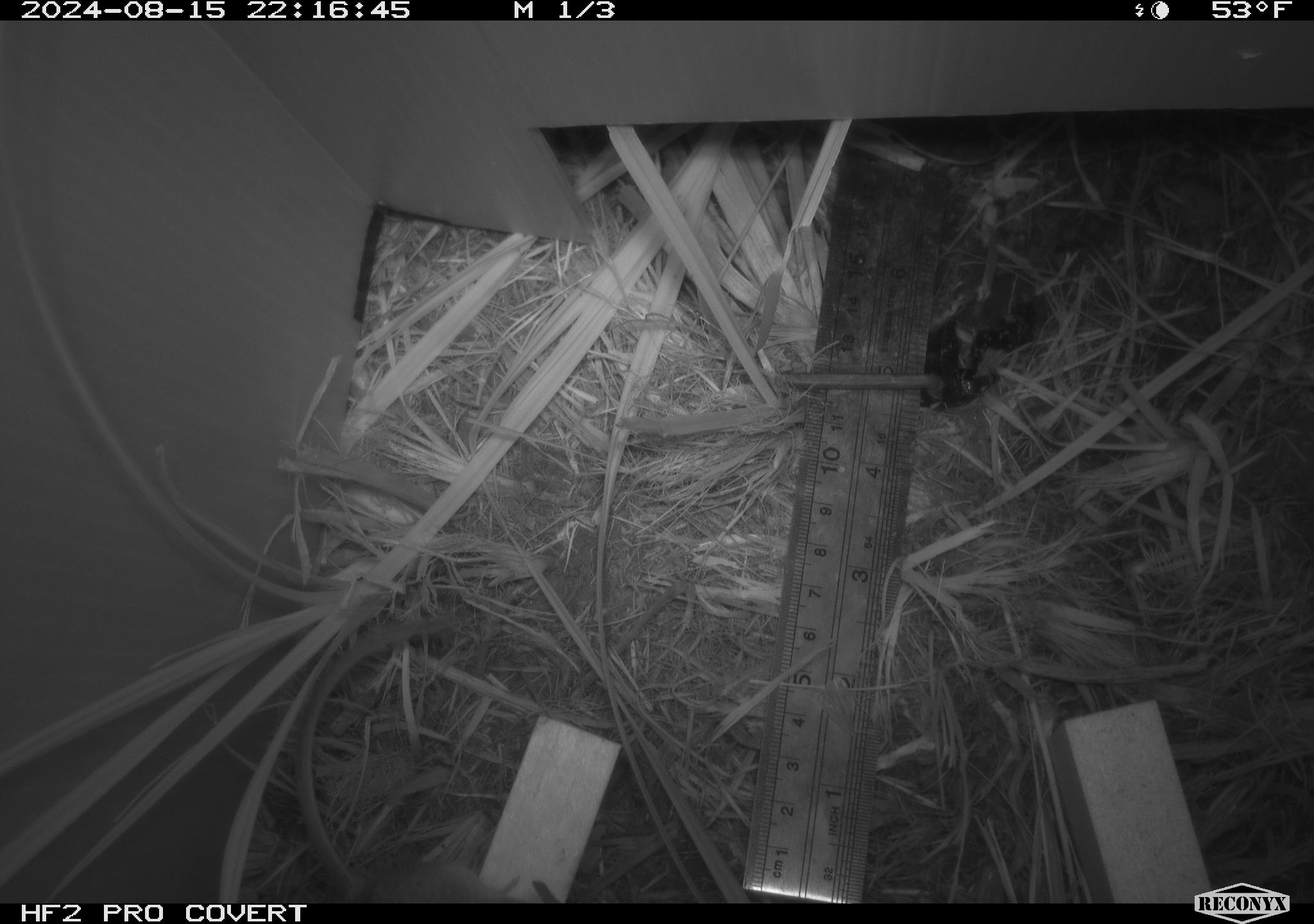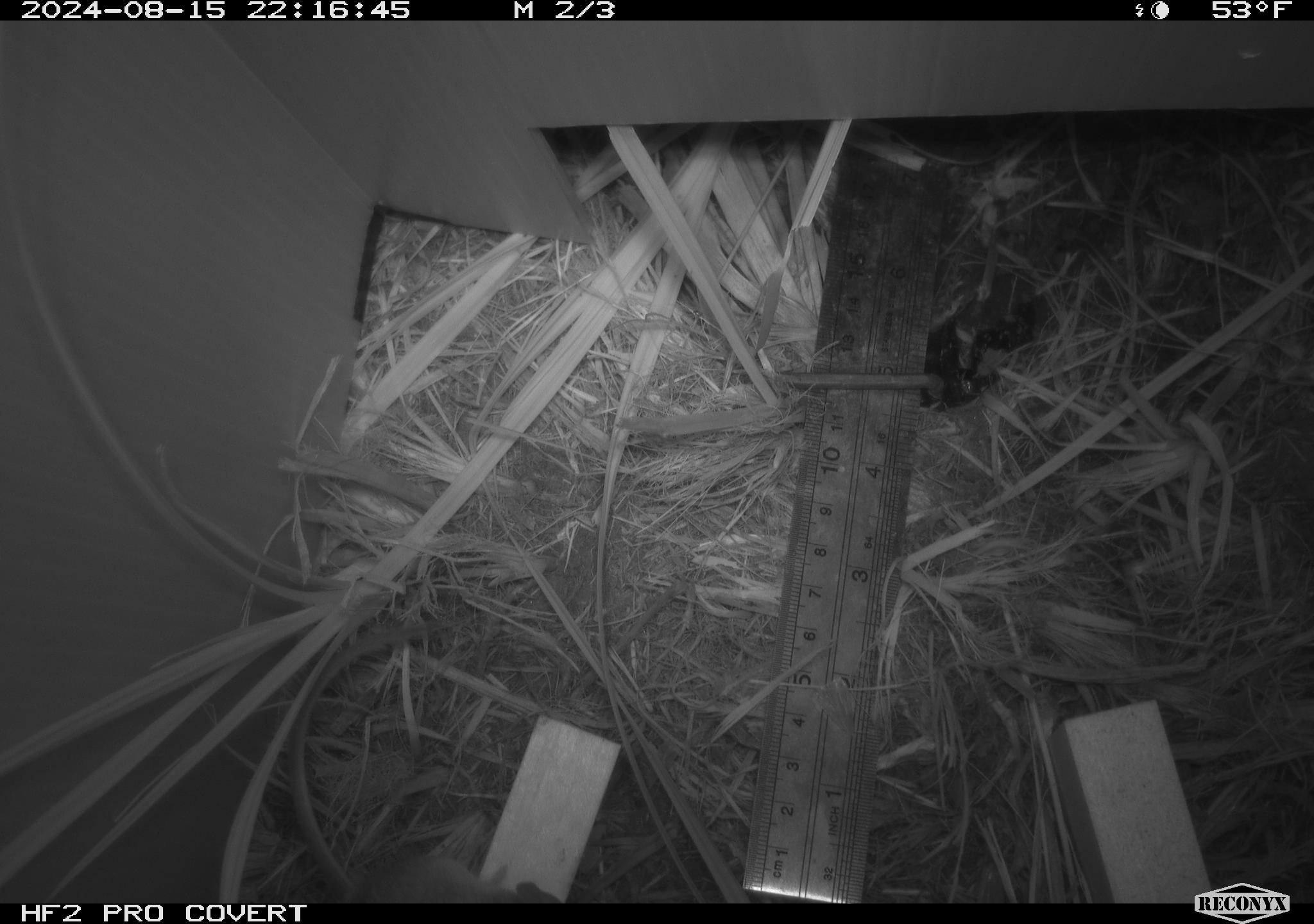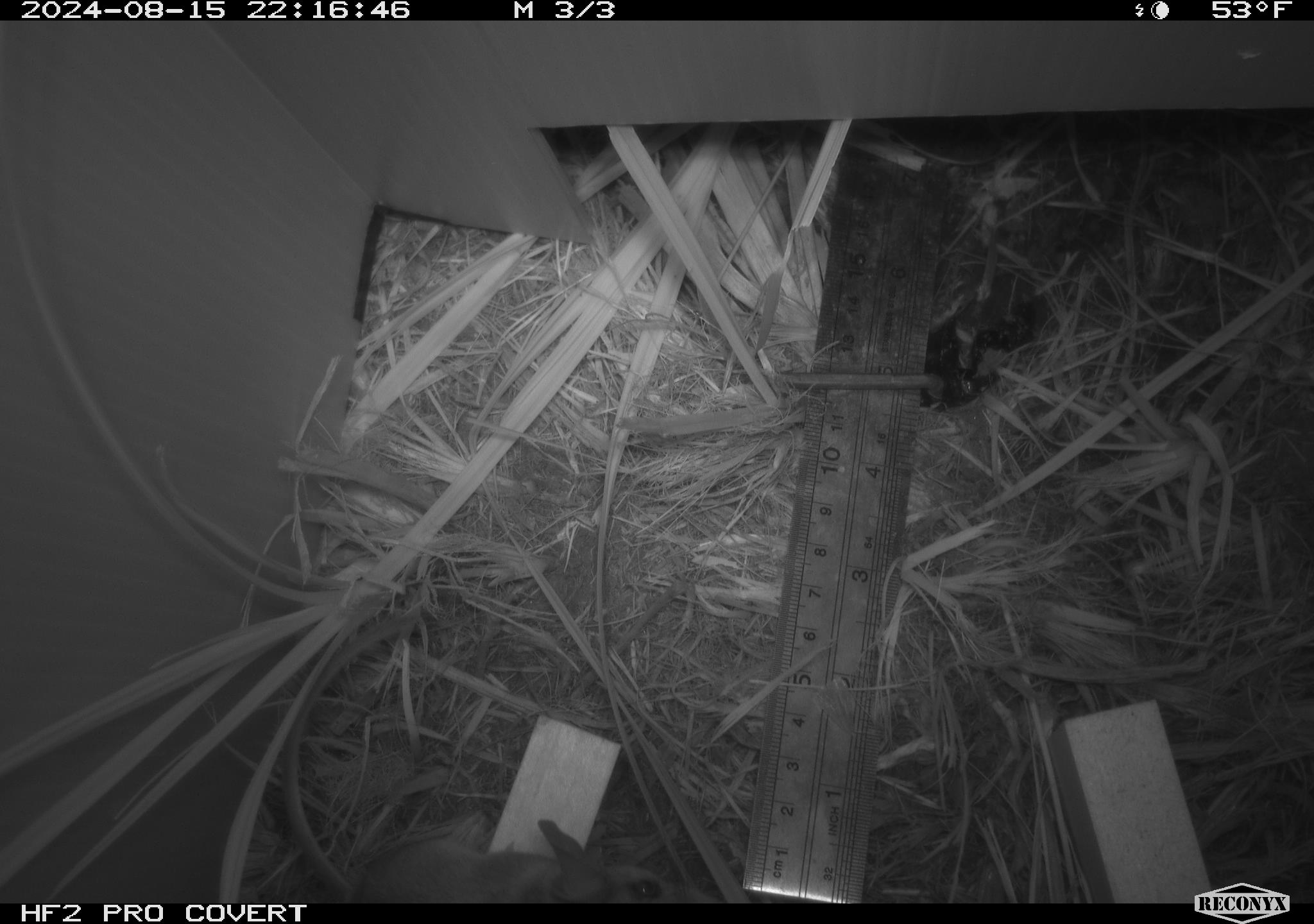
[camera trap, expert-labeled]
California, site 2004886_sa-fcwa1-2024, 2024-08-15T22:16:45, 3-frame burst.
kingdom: Animalia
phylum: Chordata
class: Mammalia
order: Rodentia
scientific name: Rodentia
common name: mouse species